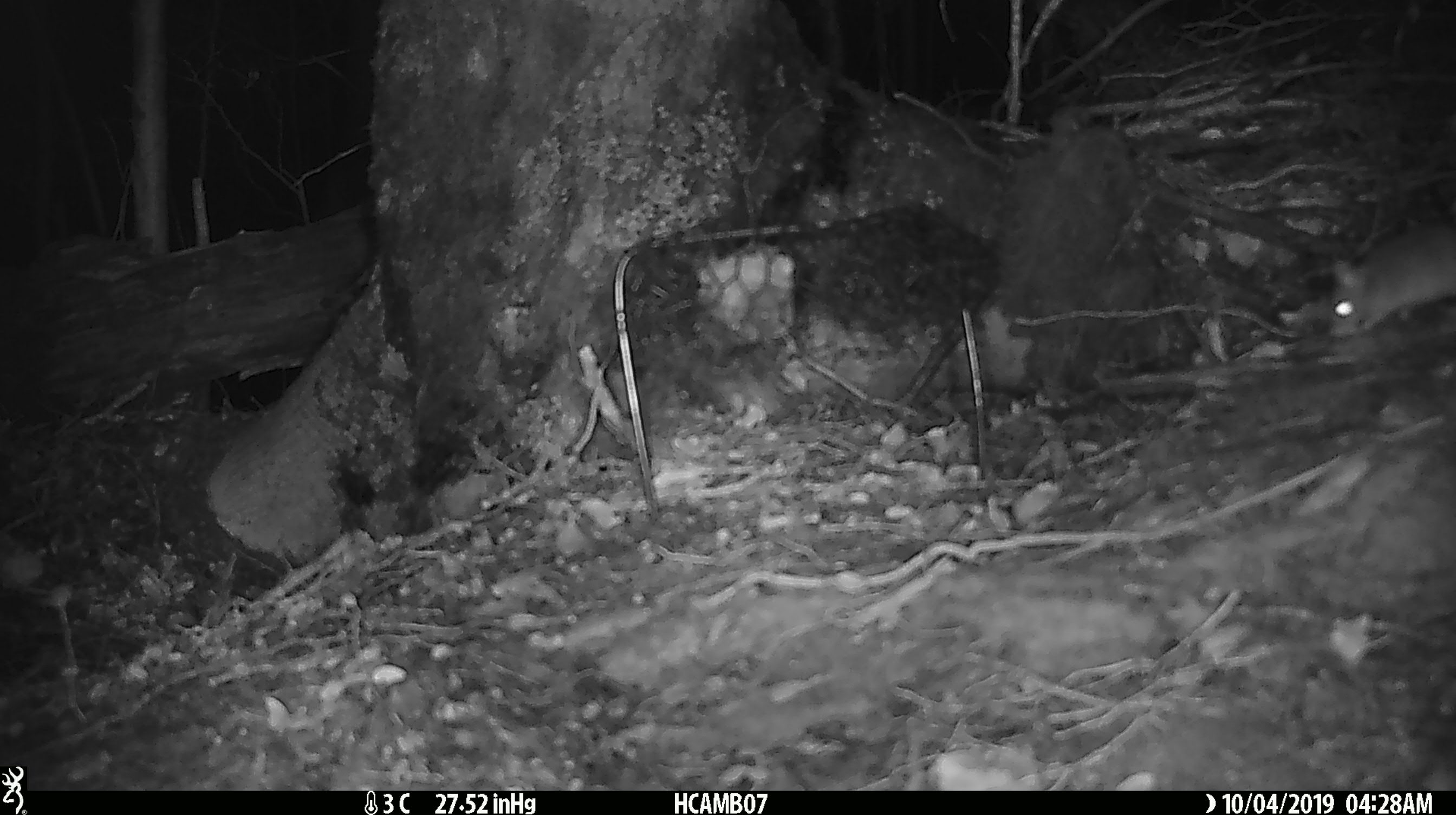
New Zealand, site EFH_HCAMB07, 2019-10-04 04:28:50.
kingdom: Animalia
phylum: Chordata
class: Mammalia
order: Rodentia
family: Muridae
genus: Mus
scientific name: Mus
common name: mouse